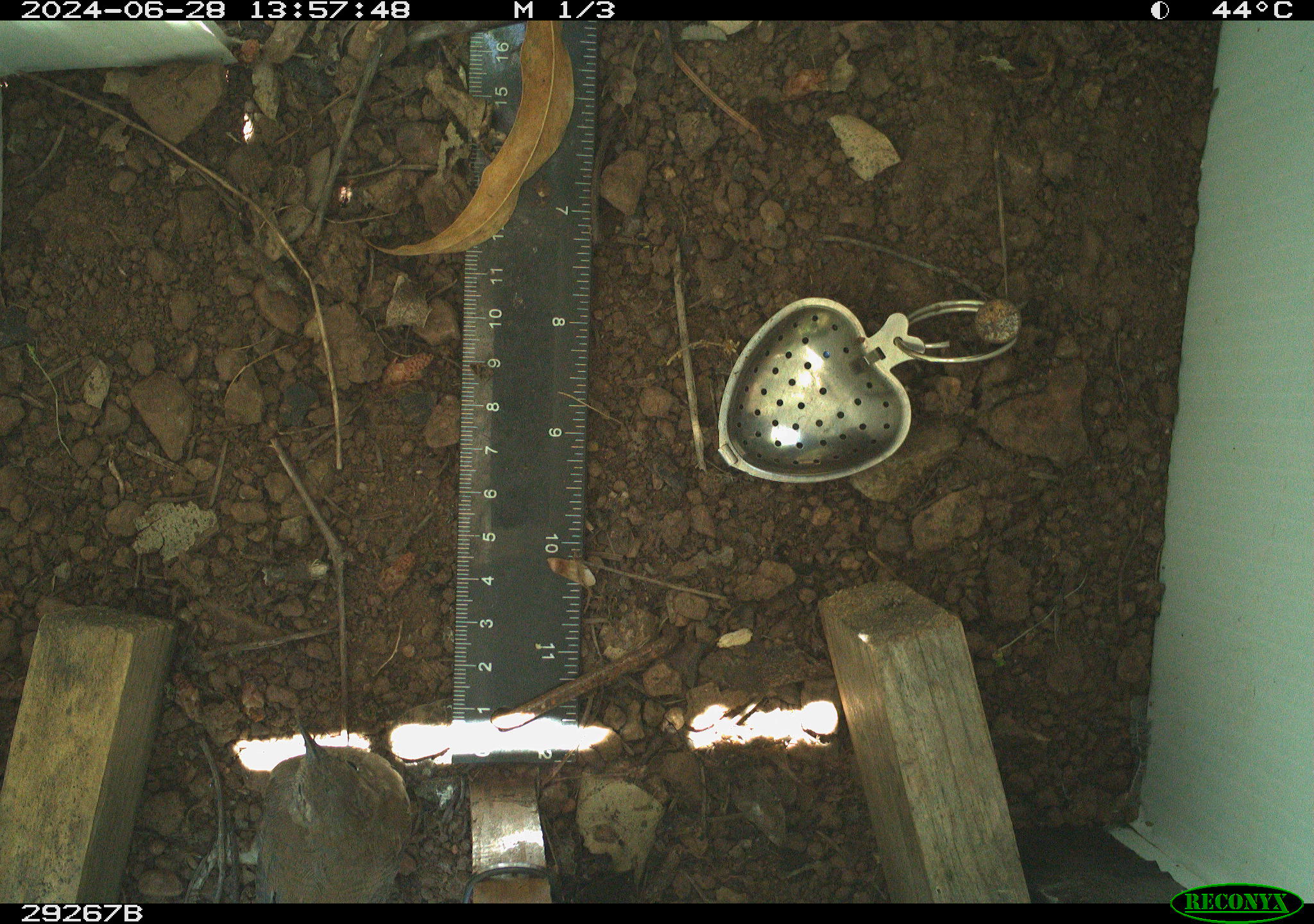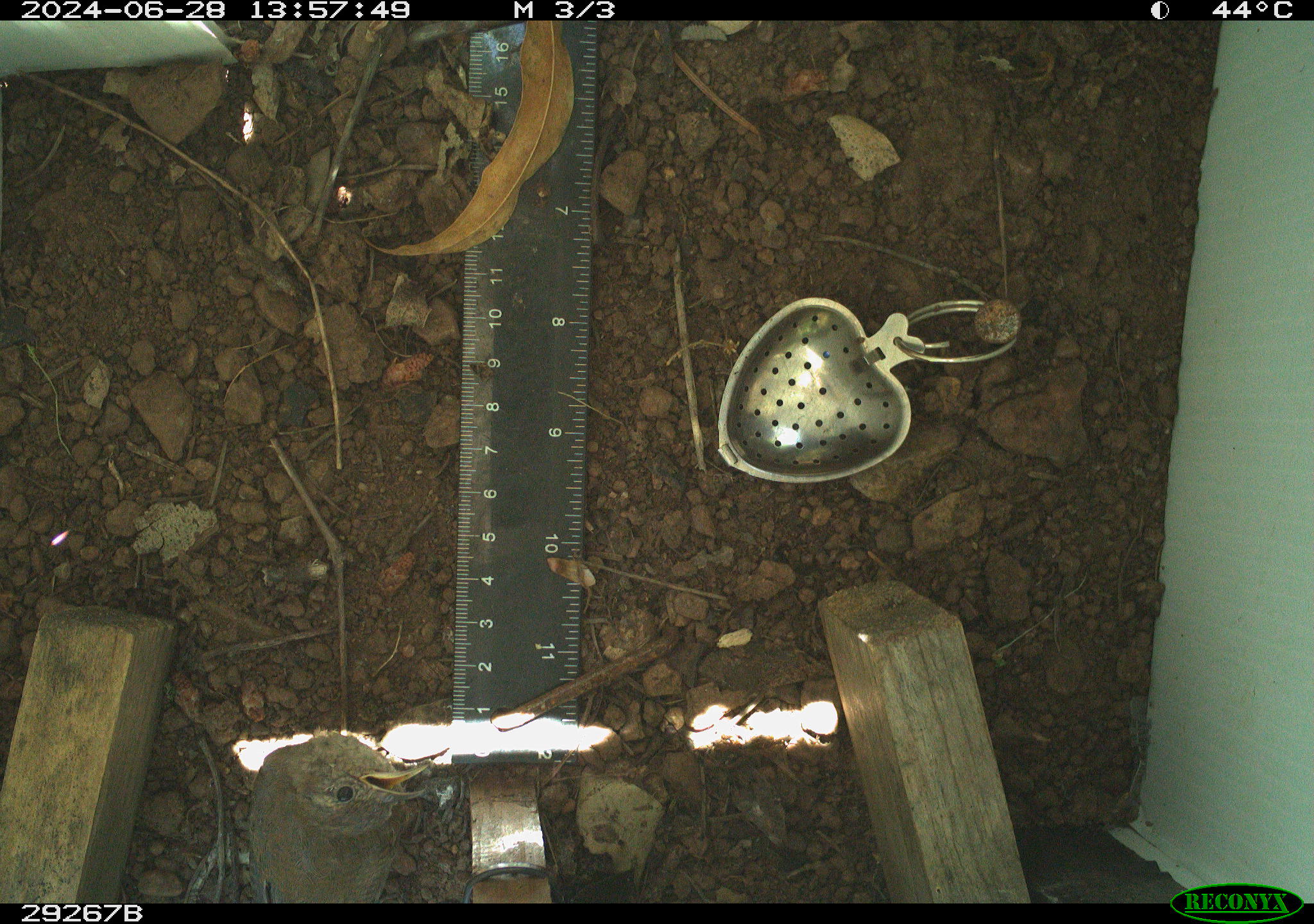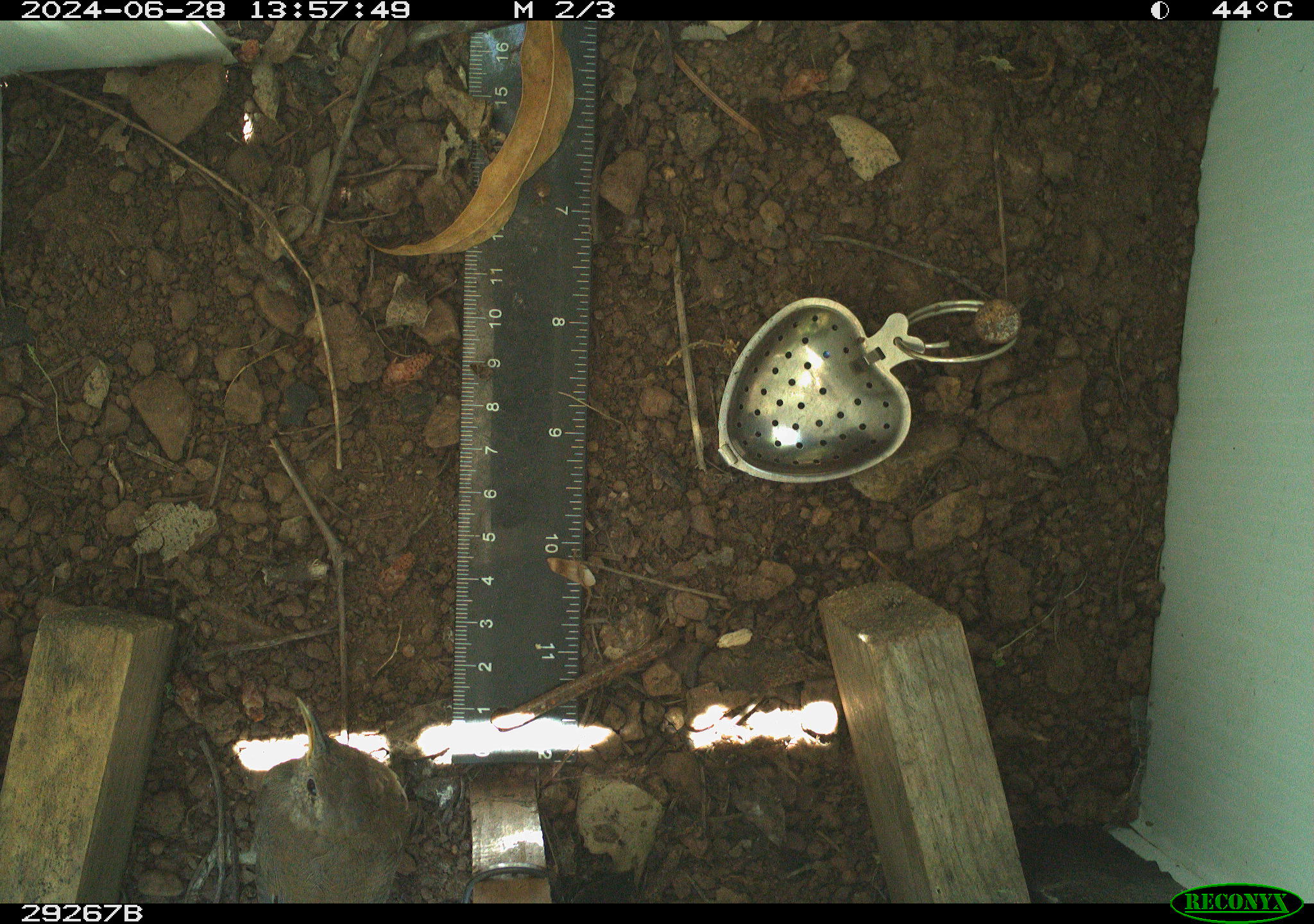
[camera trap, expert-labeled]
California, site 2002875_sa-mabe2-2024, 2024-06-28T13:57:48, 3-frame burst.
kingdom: Animalia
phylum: Chordata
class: Aves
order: Passeriformes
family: Troglodytidae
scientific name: Troglodytidae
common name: wren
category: troglodytidae family